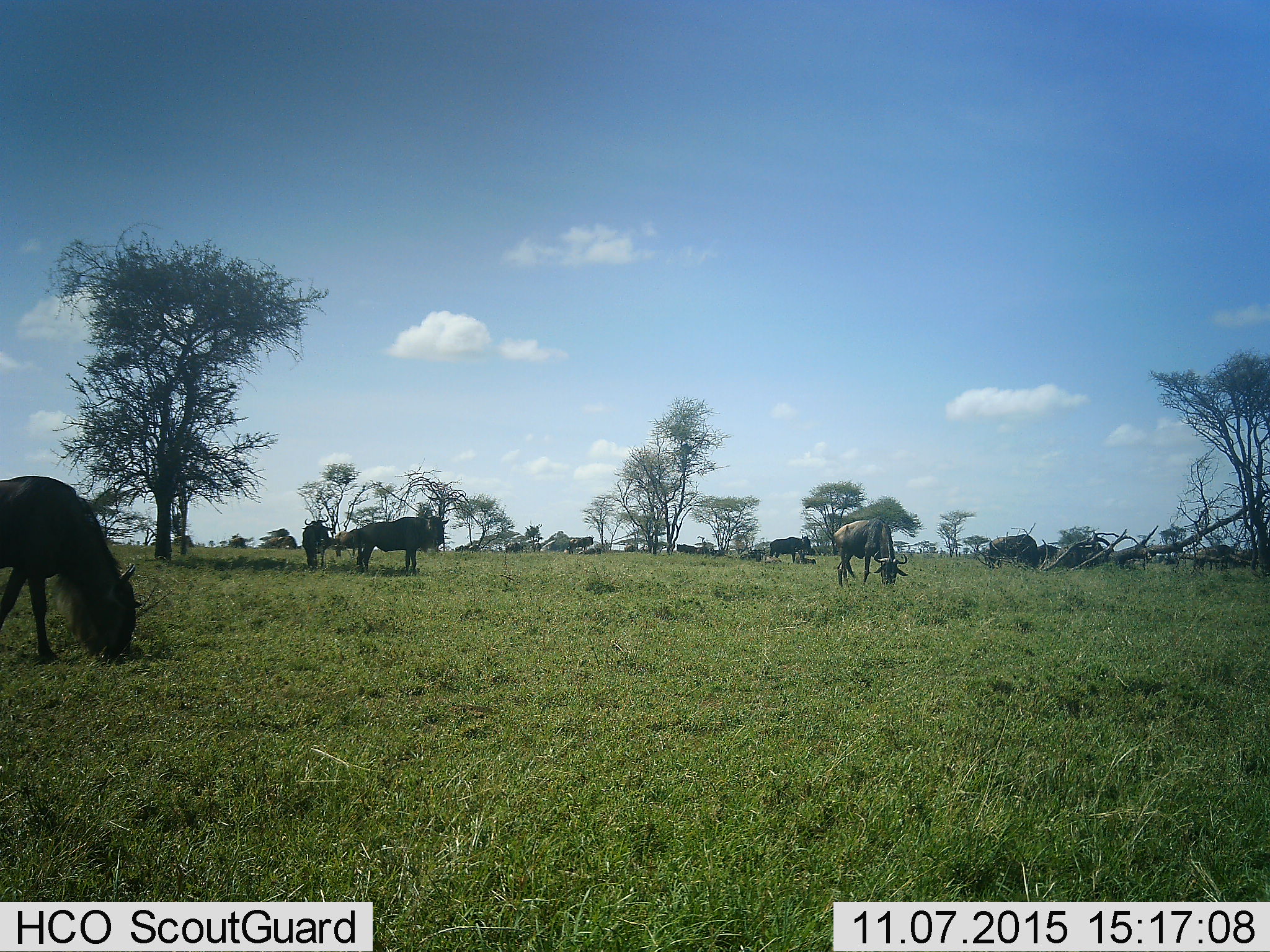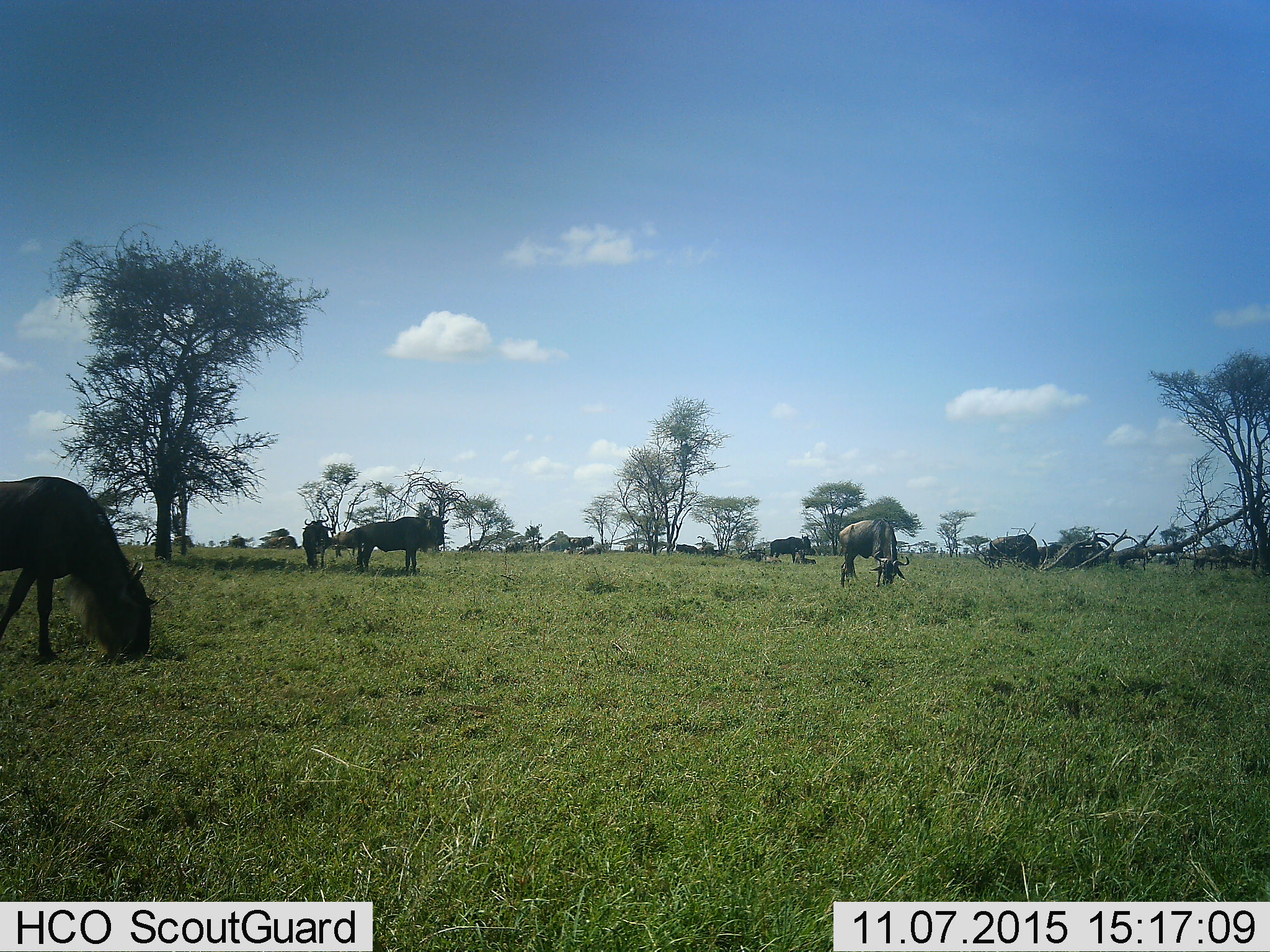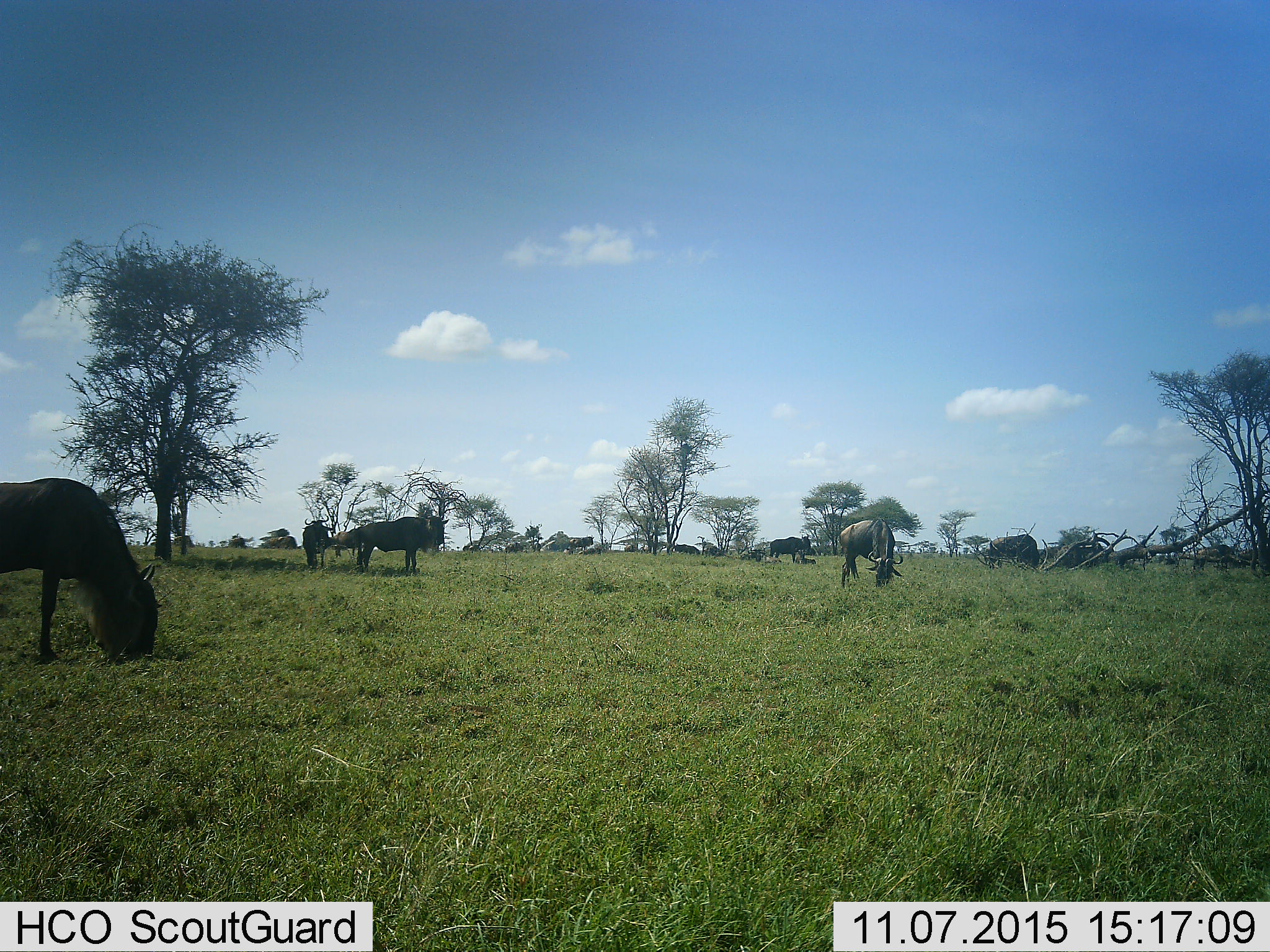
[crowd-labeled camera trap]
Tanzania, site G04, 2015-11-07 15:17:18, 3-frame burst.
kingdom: Animalia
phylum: Chordata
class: Mammalia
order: Artiodactyla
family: Bovidae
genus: Connochaetes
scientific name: Connochaetes taurinus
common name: blue wildebeest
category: wildebeest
Wildebeest (blue wildebeest) (Connochaetes taurinus), count 11-50. Behavior (volunteer vote fractions): standing 58%, resting 25%, moving 25%, interacting 0%. Young present (vote fraction): 25%. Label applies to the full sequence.